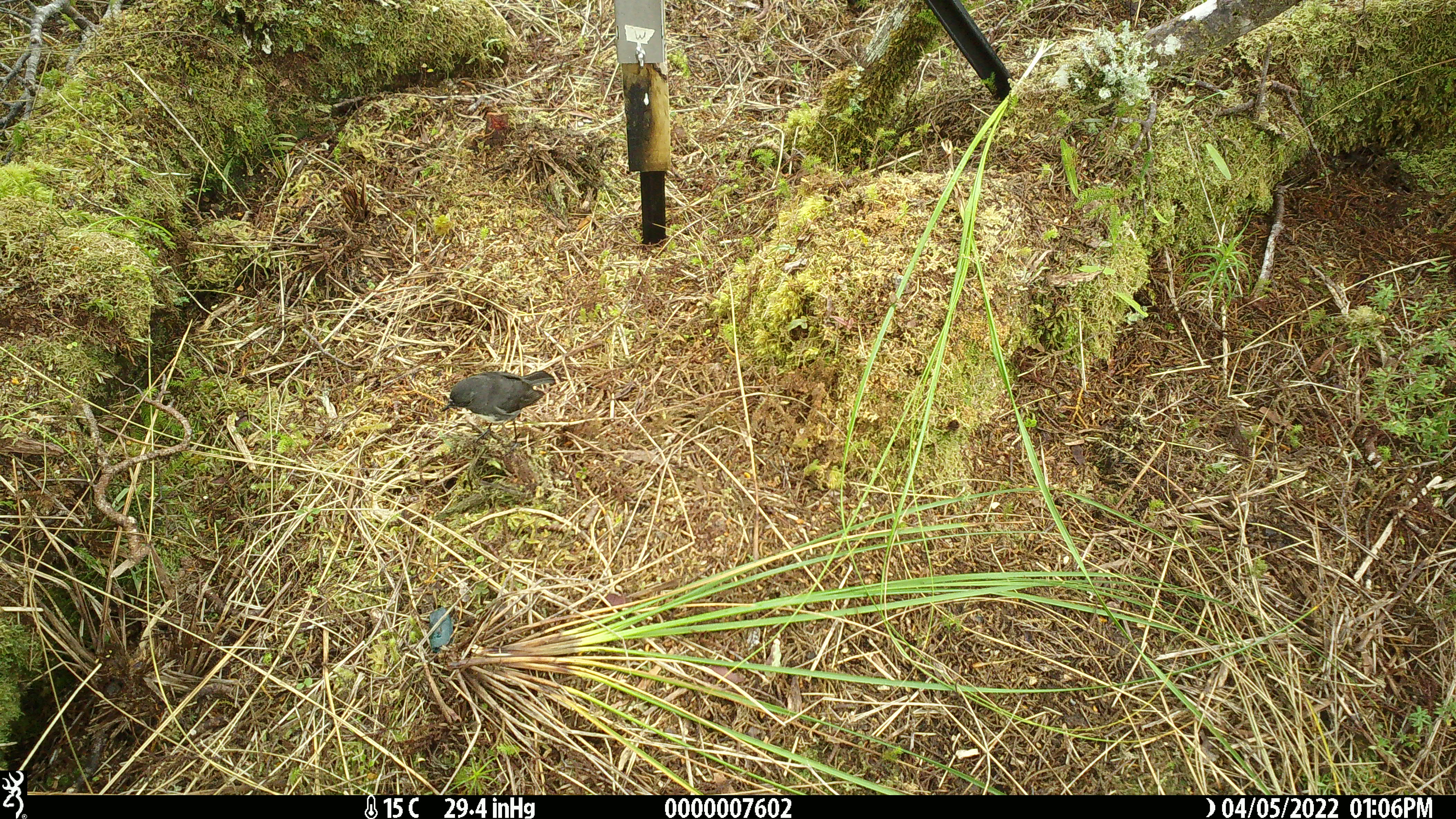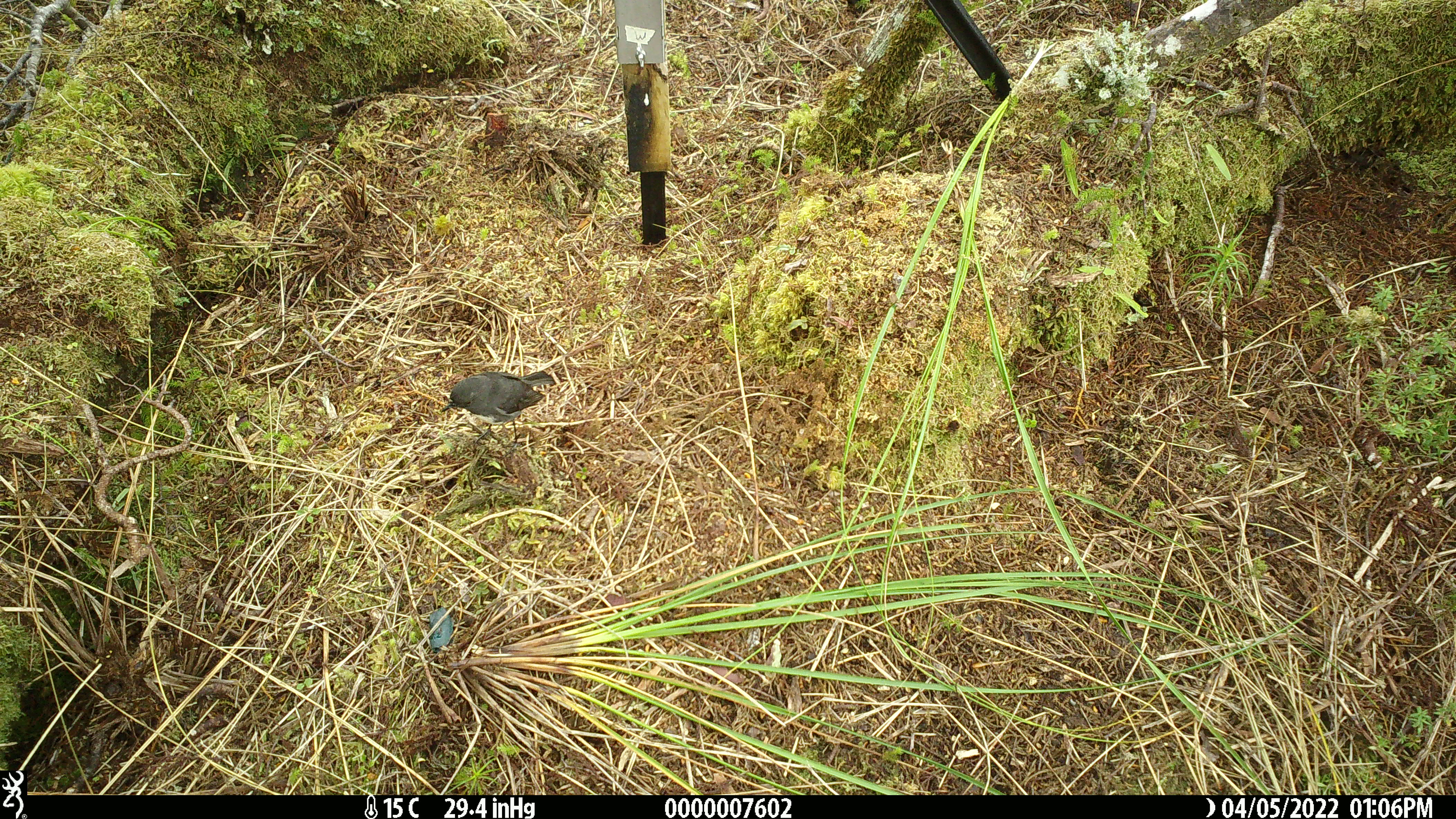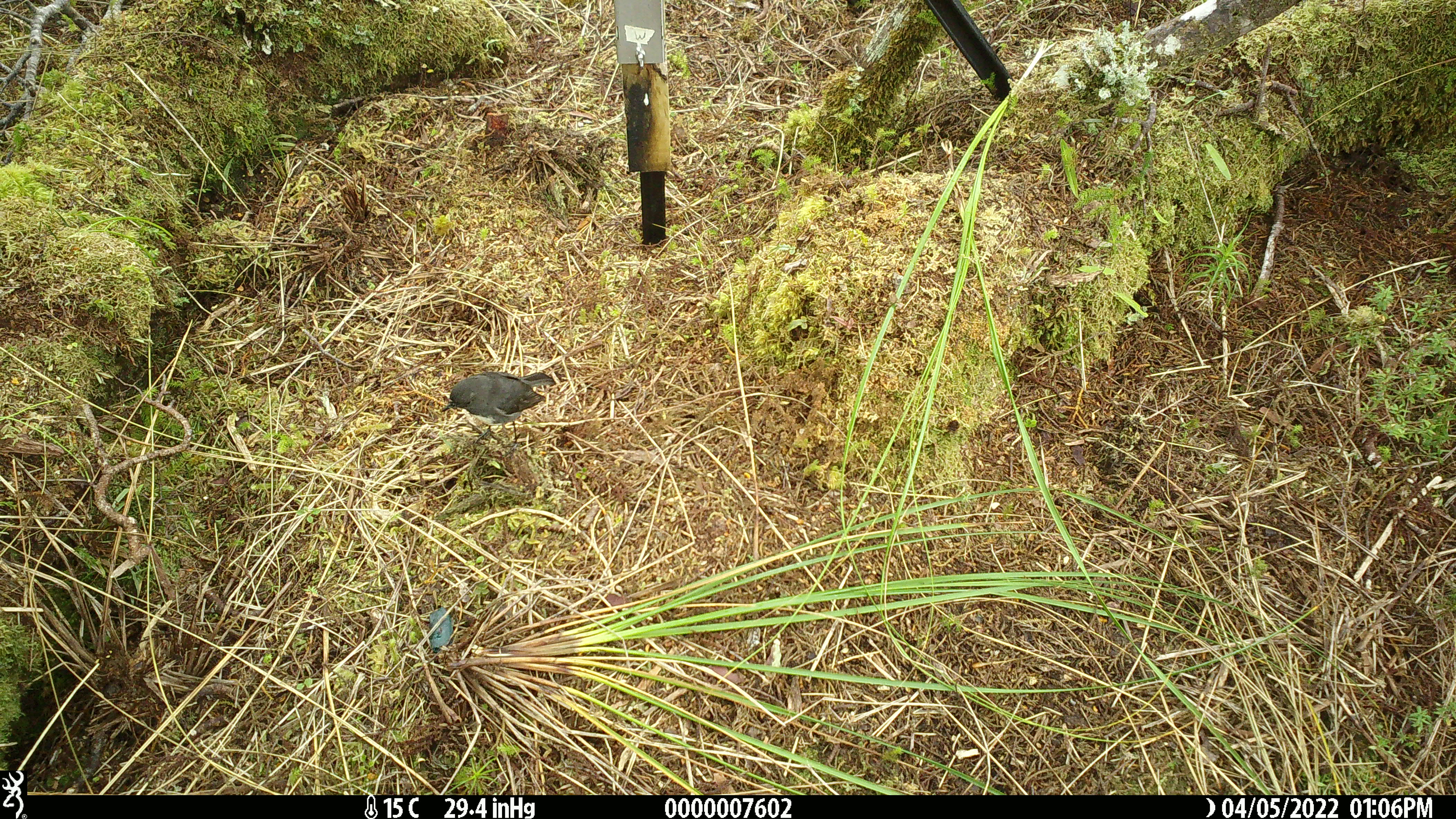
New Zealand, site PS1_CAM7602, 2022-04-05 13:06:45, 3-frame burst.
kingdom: Animalia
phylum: Chordata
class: Aves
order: Passeriformes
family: Petroicidae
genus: Petroica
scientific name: Petroica australis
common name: new zealand robin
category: robin